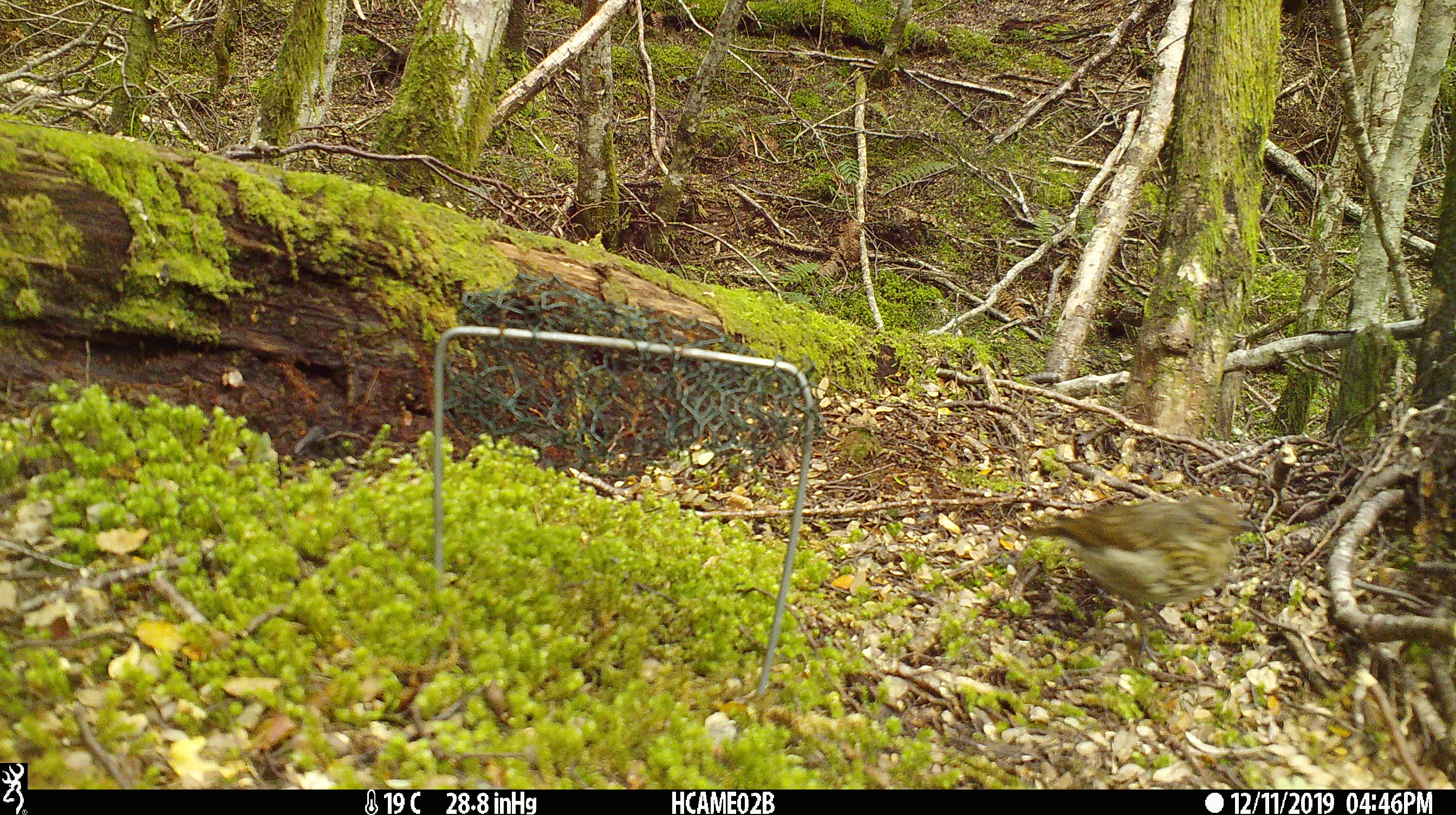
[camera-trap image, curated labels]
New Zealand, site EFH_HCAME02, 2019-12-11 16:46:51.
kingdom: Animalia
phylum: Chordata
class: Aves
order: Passeriformes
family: Turdidae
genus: Turdus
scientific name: Turdus philomelos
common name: song thrush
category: thrush